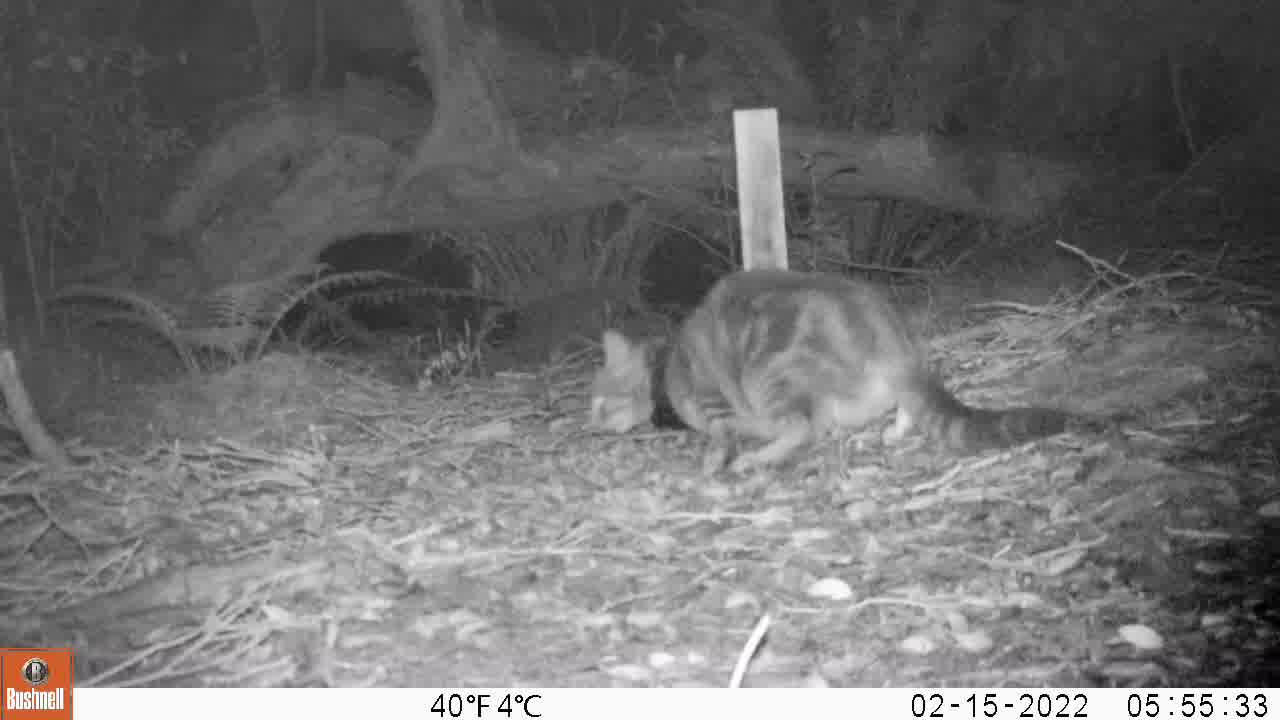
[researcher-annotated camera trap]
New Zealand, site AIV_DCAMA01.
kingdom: Animalia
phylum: Chordata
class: Mammalia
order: Carnivora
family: Felidae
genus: Felis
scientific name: Felis catus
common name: domestic cat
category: cat